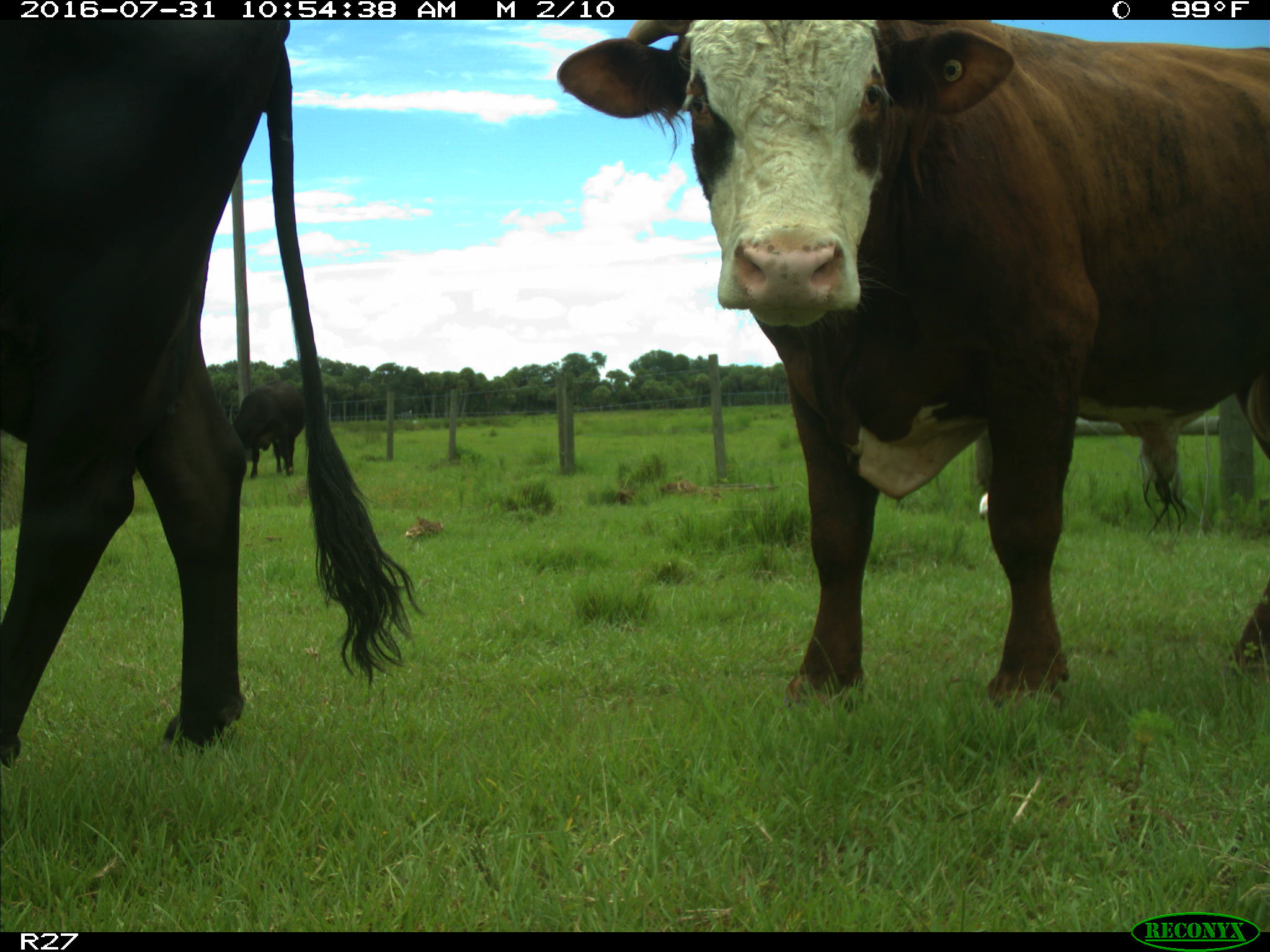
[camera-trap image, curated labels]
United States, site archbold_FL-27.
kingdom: Animalia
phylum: Chordata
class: Mammalia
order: Artiodactyla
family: Bovidae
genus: Bos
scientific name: Bos taurus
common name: domestic cow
Bos taurus (domestic cow).